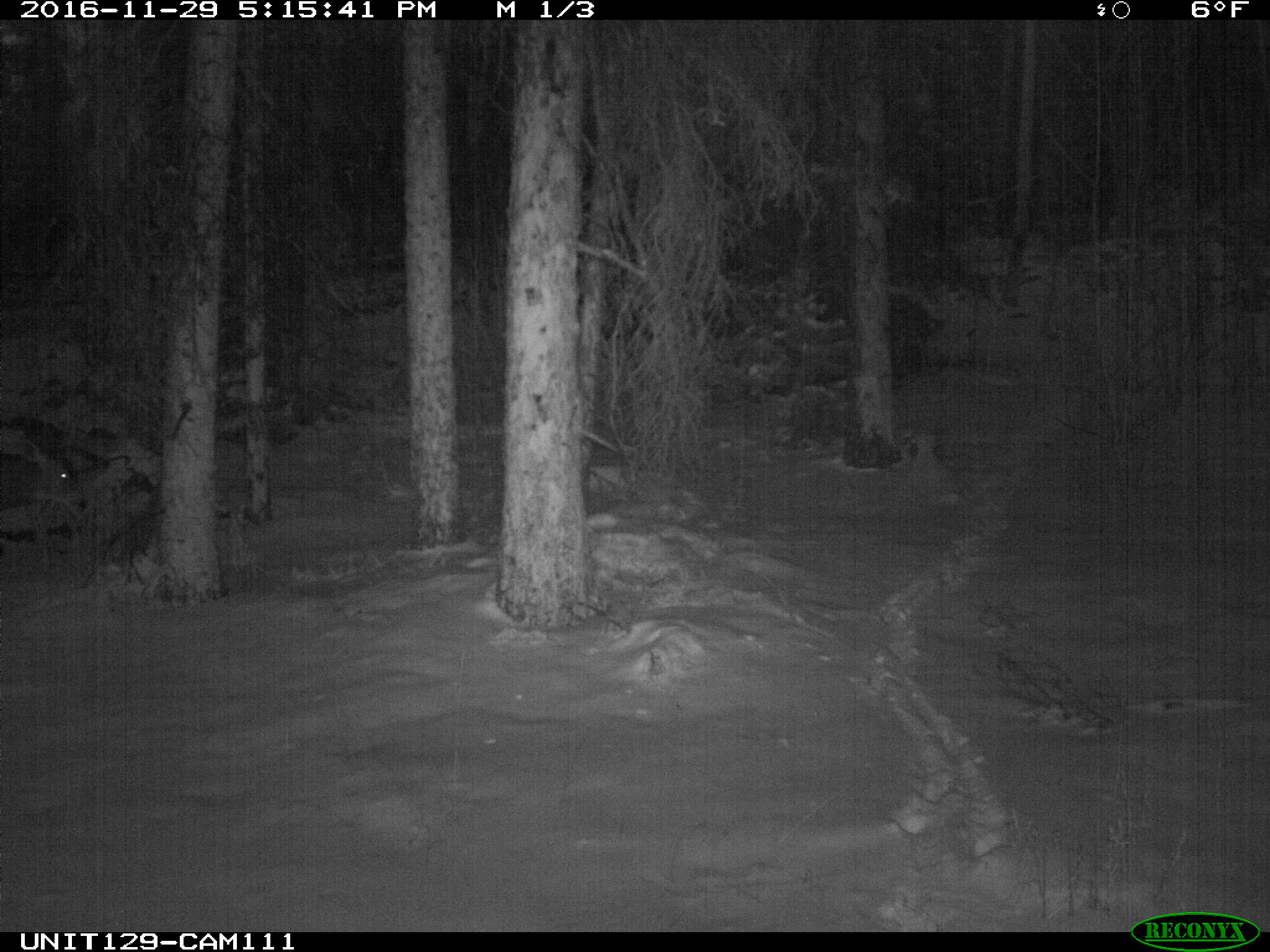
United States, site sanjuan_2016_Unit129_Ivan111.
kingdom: Animalia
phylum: Chordata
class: Mammalia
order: Artiodactyla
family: Cervidae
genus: Odocoileus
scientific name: Odocoileus hemionus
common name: mule deer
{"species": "Odocoileus hemionus (mule deer)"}